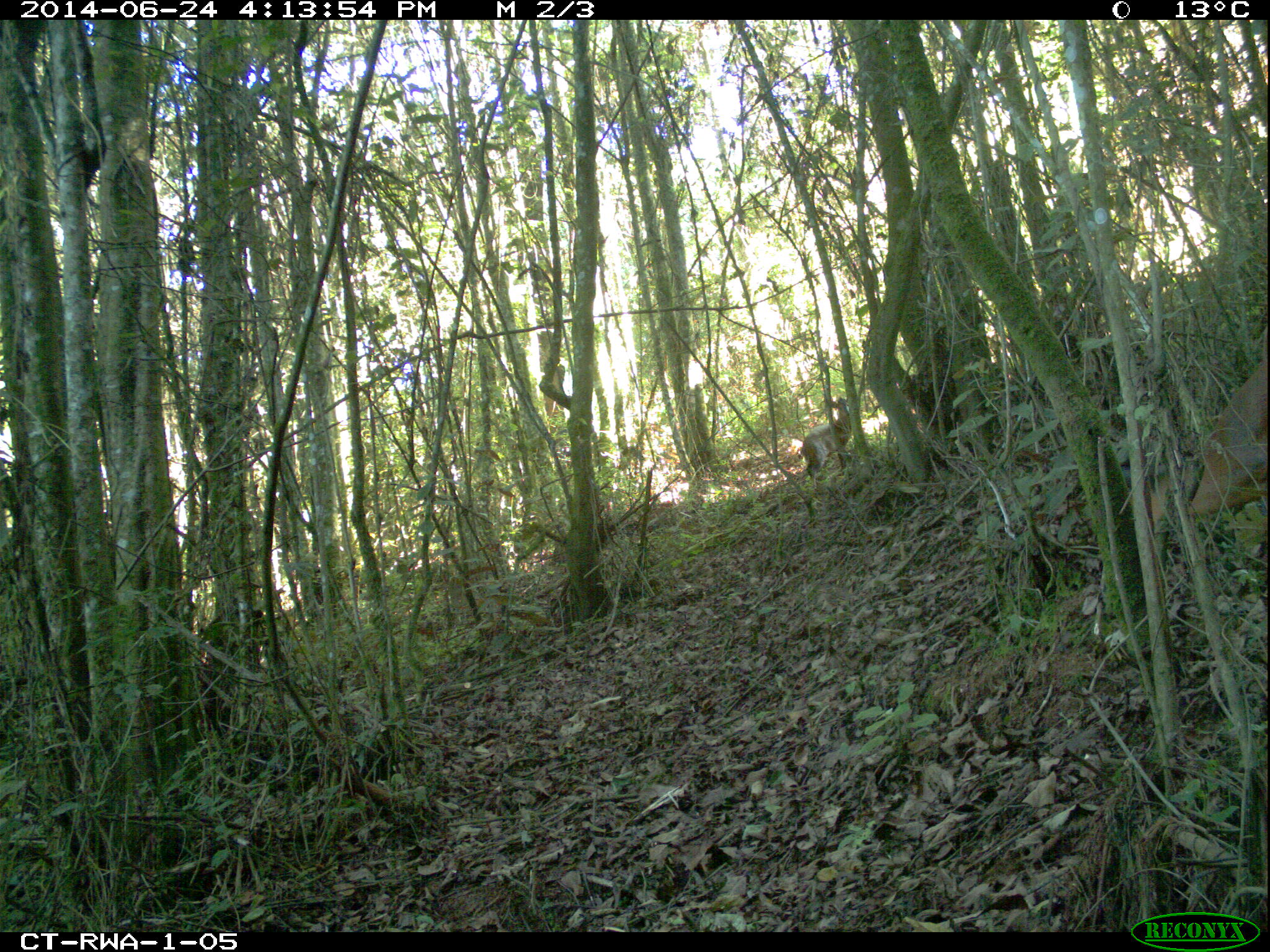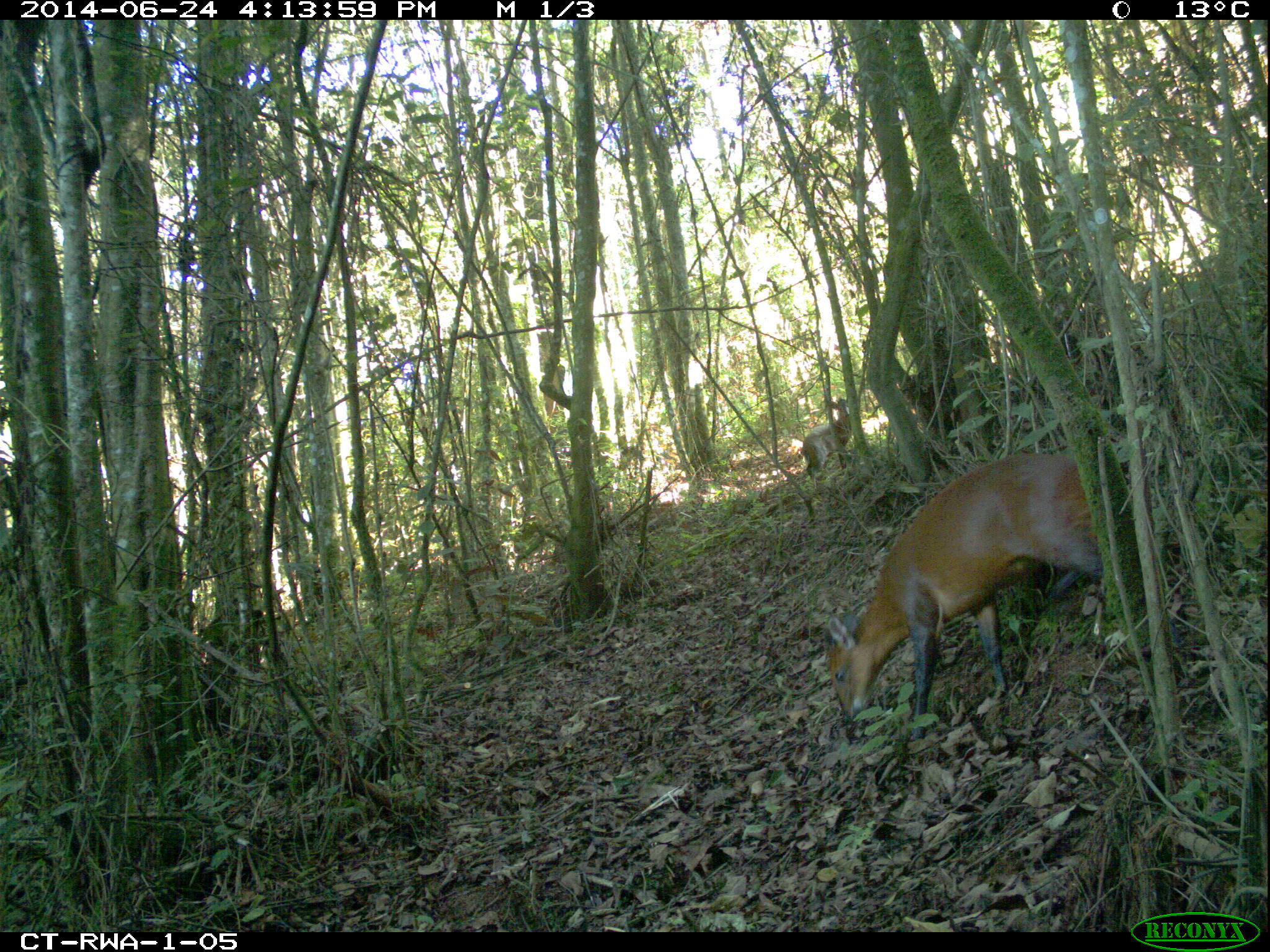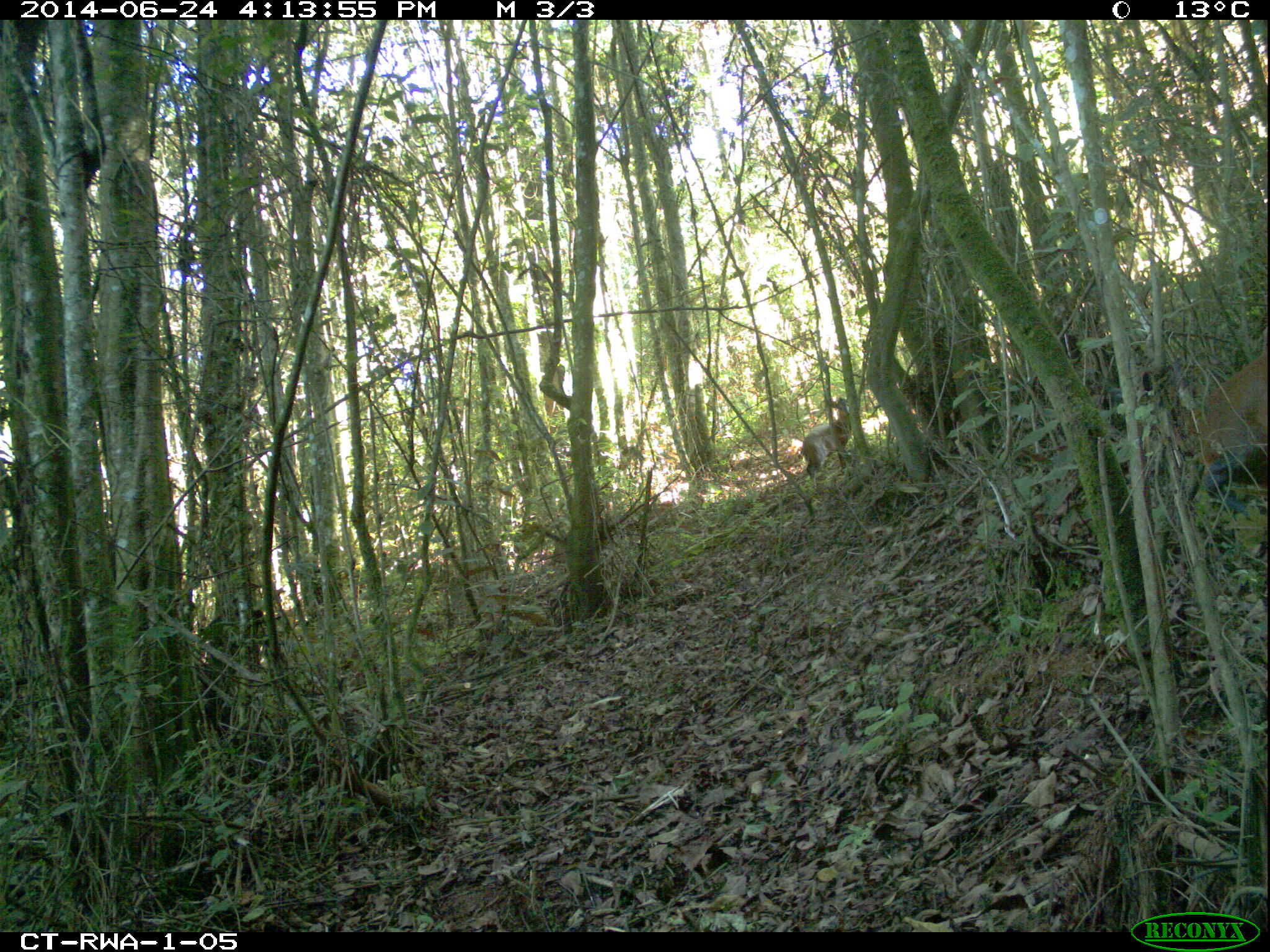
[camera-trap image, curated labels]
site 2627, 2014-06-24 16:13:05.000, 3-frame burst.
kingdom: Animalia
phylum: Chordata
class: Mammalia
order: Artiodactyla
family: Bovidae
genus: Cephalophus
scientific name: Cephalophus nigrifrons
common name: black-fronted duiker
Cephalophus nigrifrons (black-fronted duiker), count 1.